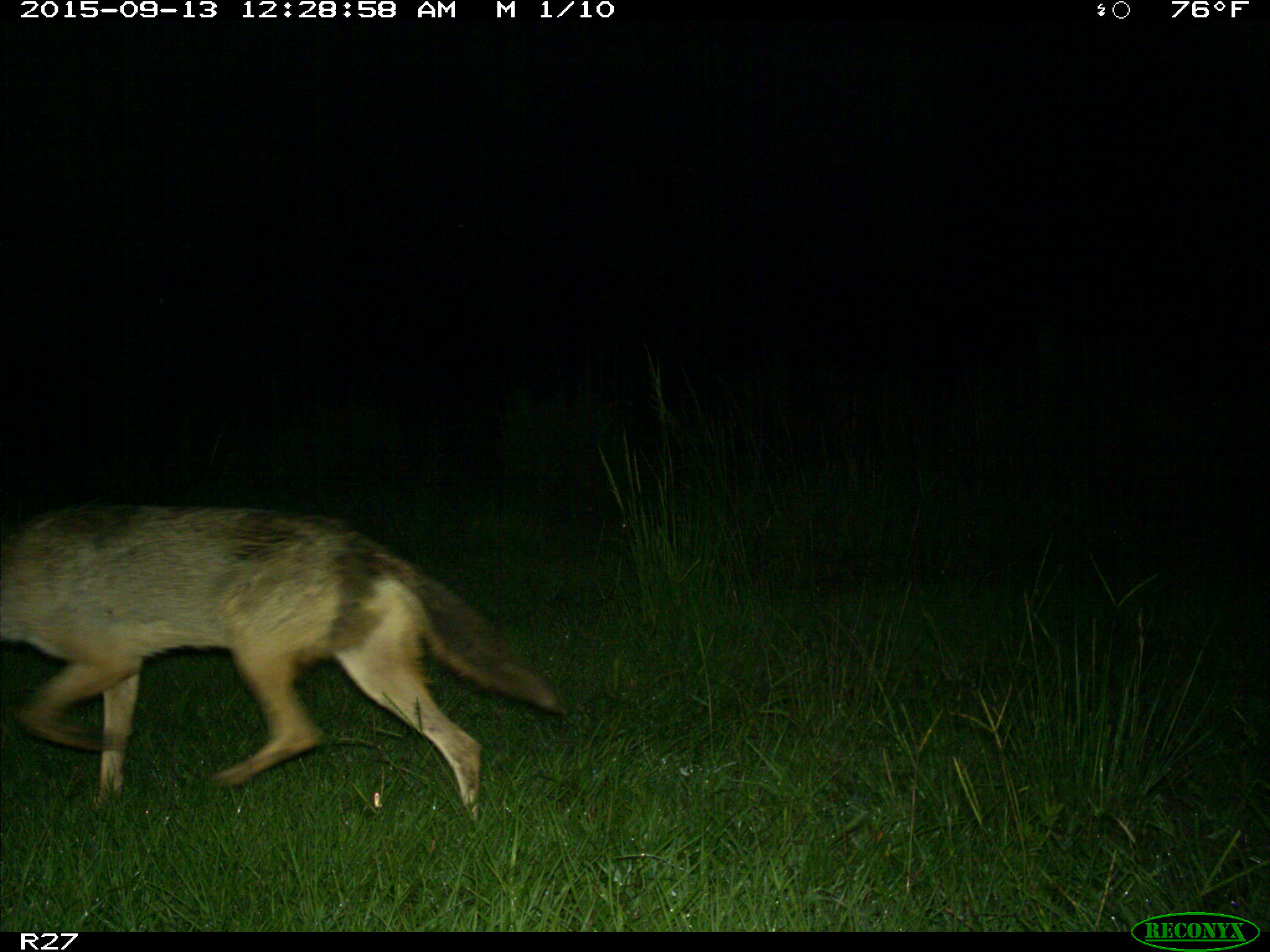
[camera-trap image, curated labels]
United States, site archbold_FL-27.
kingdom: Animalia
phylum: Chordata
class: Mammalia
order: Carnivora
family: Canidae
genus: Canis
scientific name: Canis latrans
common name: coyote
Canis latrans (coyote).